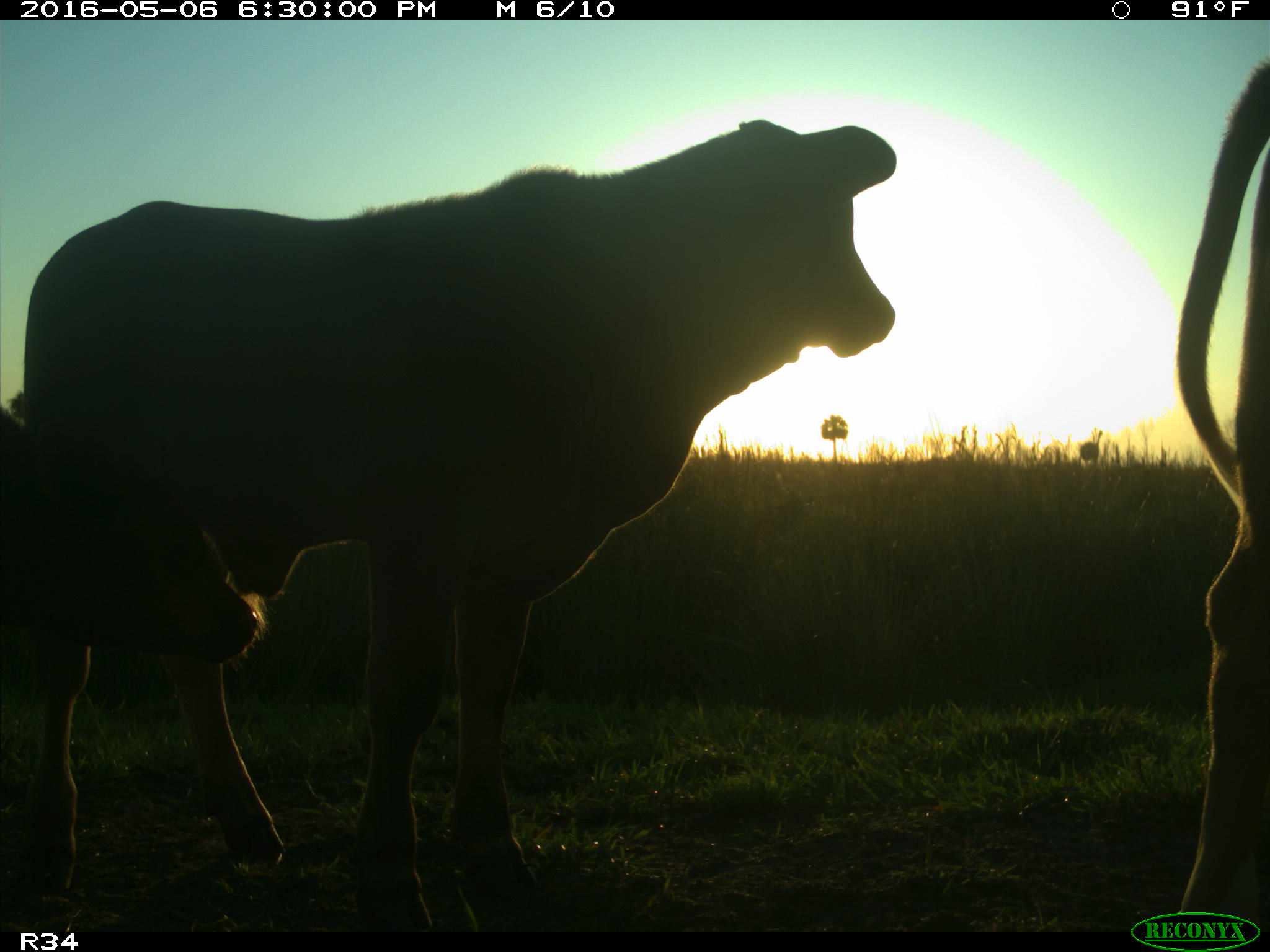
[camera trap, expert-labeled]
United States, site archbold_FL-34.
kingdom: Animalia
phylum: Chordata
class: Mammalia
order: Artiodactyla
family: Bovidae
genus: Bos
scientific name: Bos taurus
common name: domestic cow